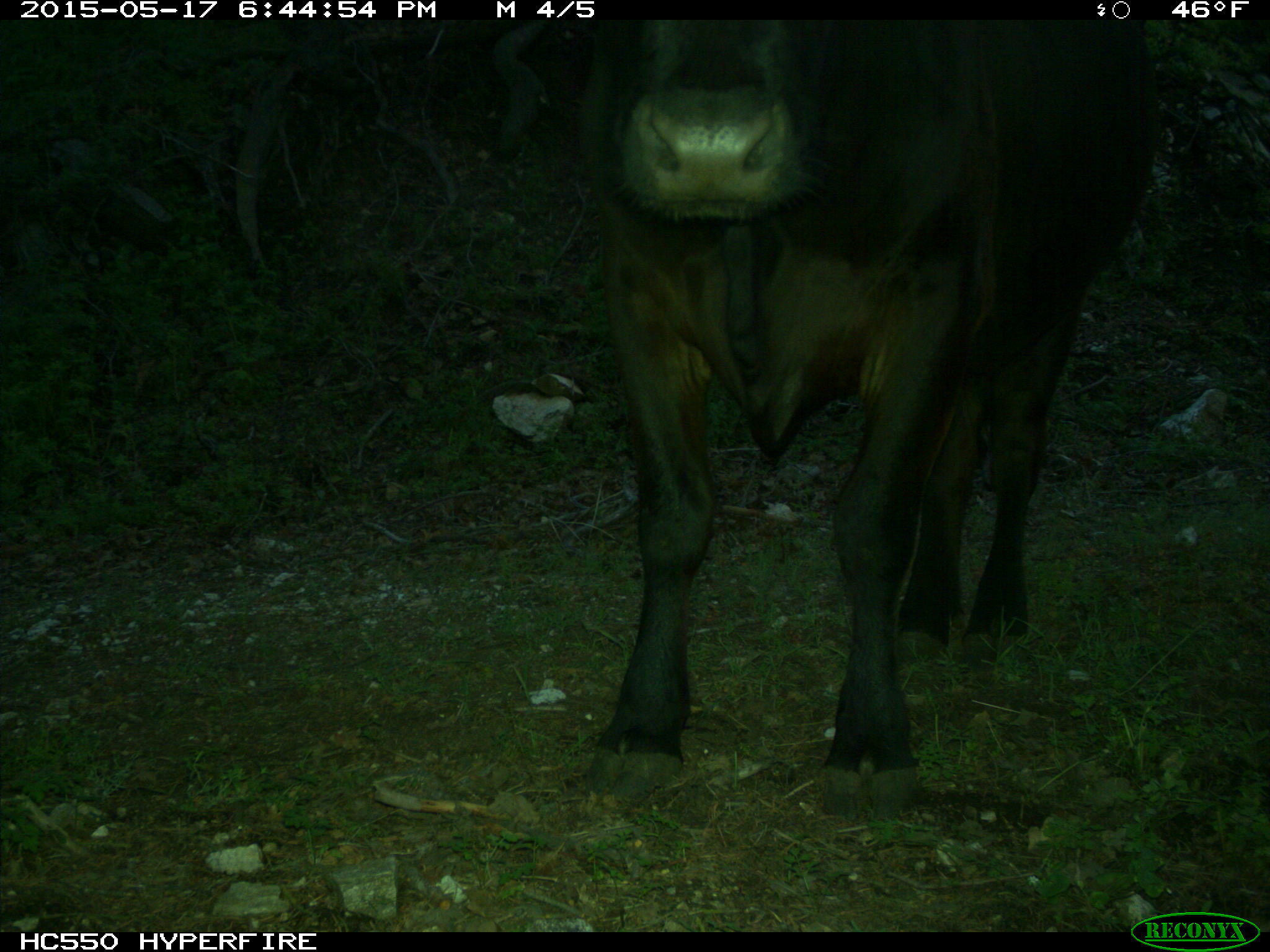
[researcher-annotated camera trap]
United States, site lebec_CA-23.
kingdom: Animalia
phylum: Chordata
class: Mammalia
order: Artiodactyla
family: Bovidae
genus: Bos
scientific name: Bos taurus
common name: domestic cow